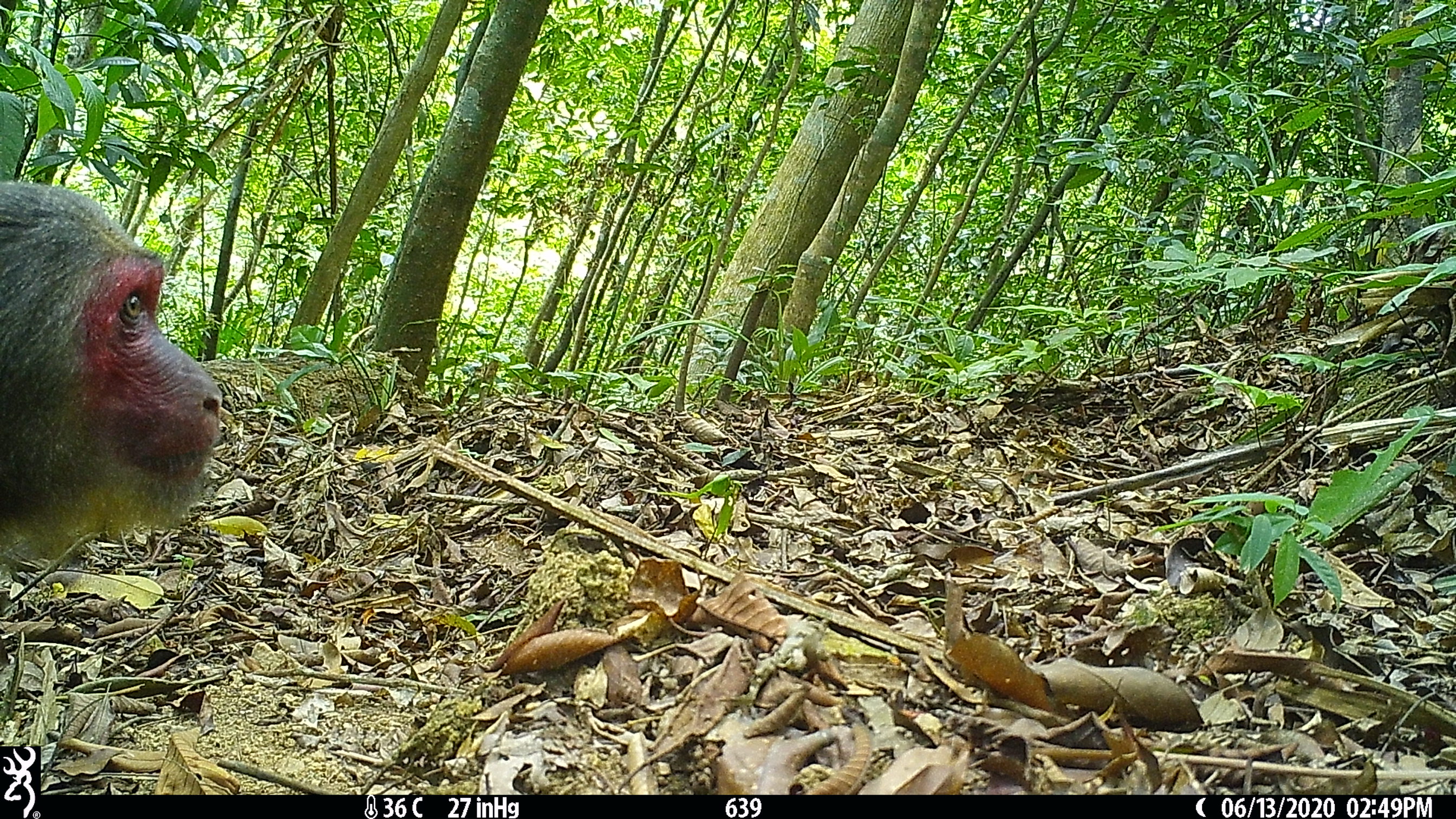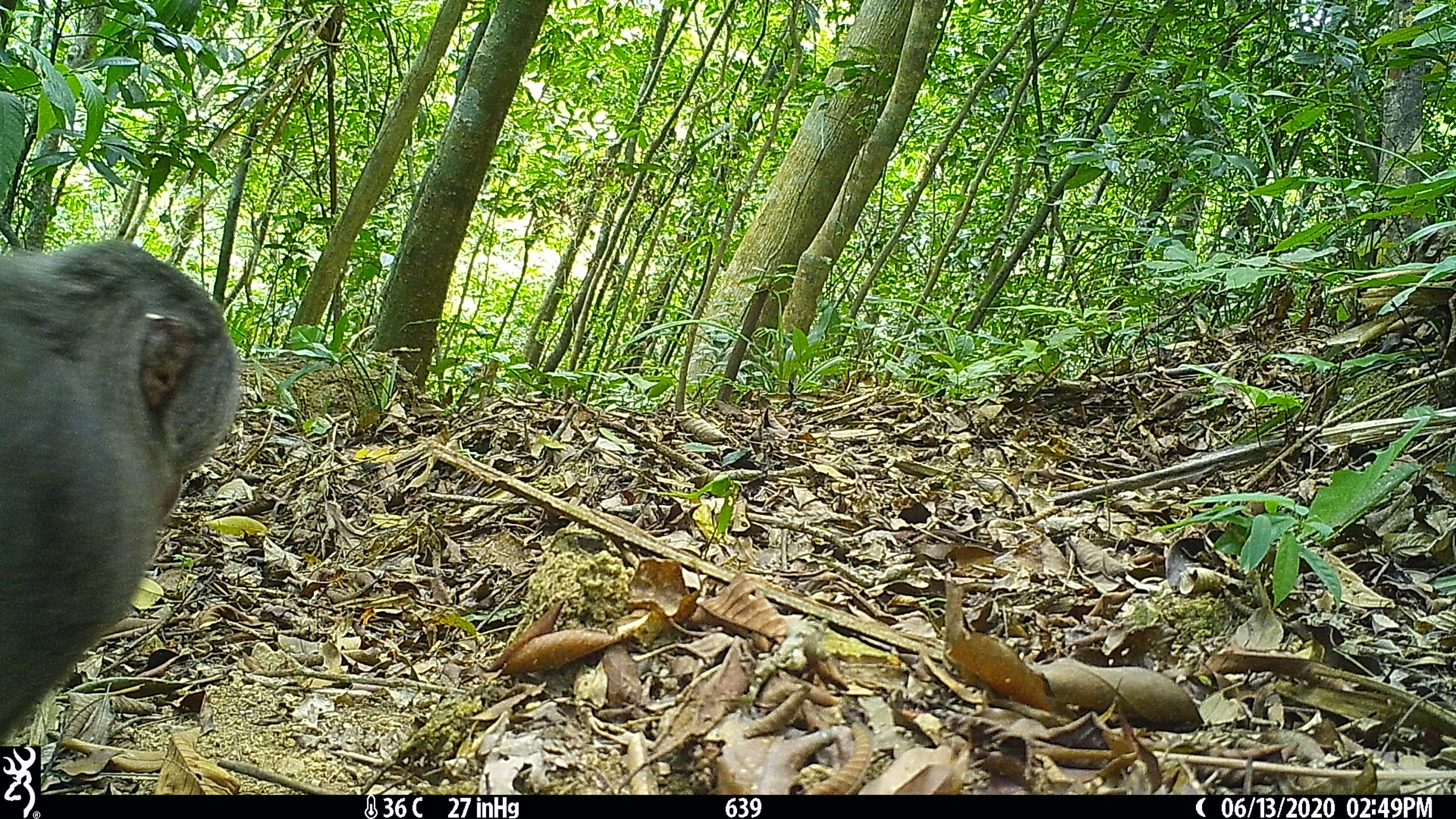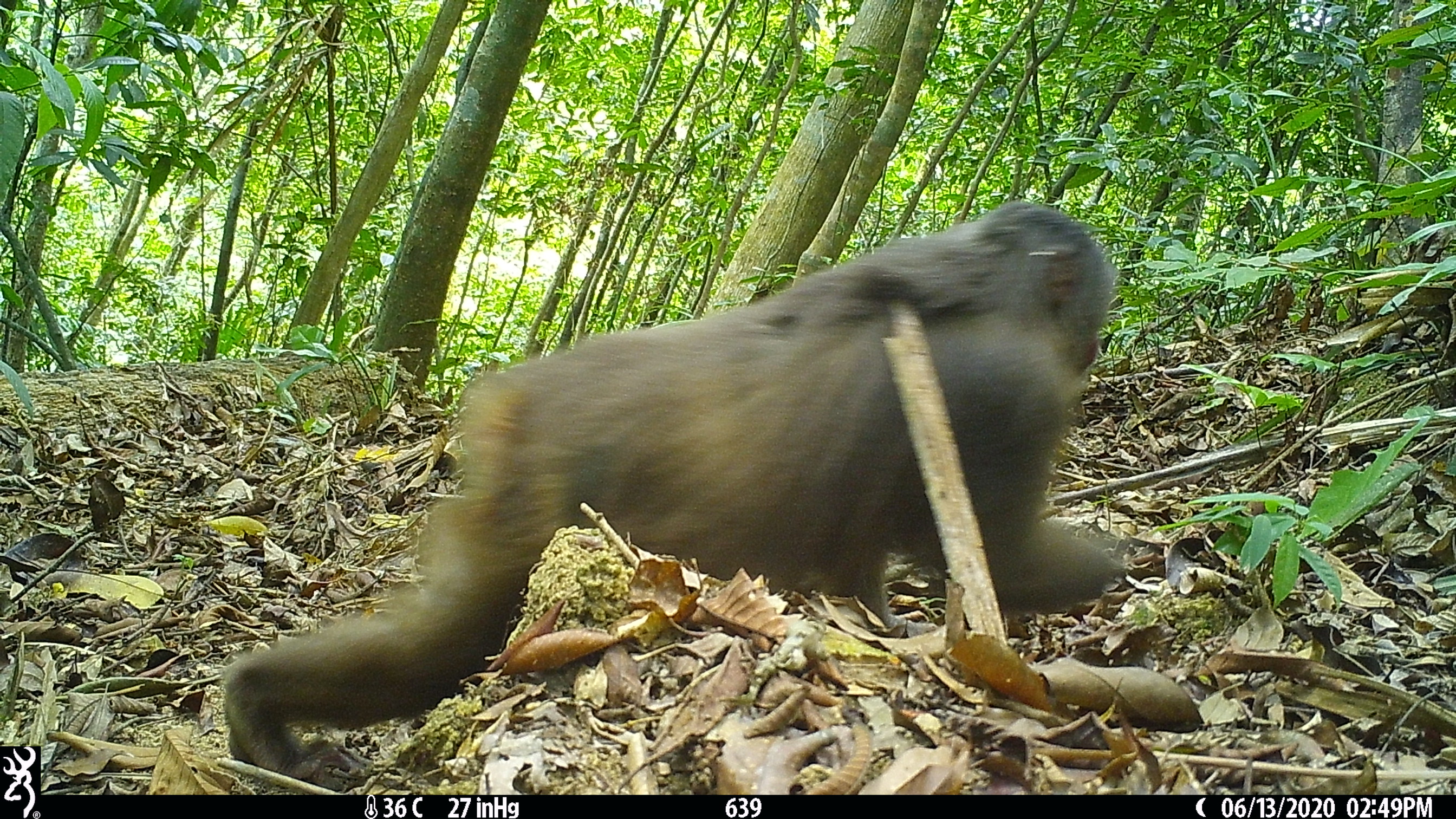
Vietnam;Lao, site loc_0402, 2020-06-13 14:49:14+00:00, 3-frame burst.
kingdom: Animalia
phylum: Chordata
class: Mammalia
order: Primates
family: Cercopithecidae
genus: Macaca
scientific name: Macaca arctoides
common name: stump-tailed macaque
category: stump tailed macaque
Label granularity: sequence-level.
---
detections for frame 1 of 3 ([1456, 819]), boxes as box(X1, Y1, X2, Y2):
stump tailed macaque: box(0, 179, 222, 579)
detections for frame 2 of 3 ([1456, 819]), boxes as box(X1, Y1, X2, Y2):
stump tailed macaque: box(0, 238, 240, 744)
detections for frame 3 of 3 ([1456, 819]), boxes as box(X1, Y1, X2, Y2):
stump tailed macaque: box(222, 199, 1121, 789)